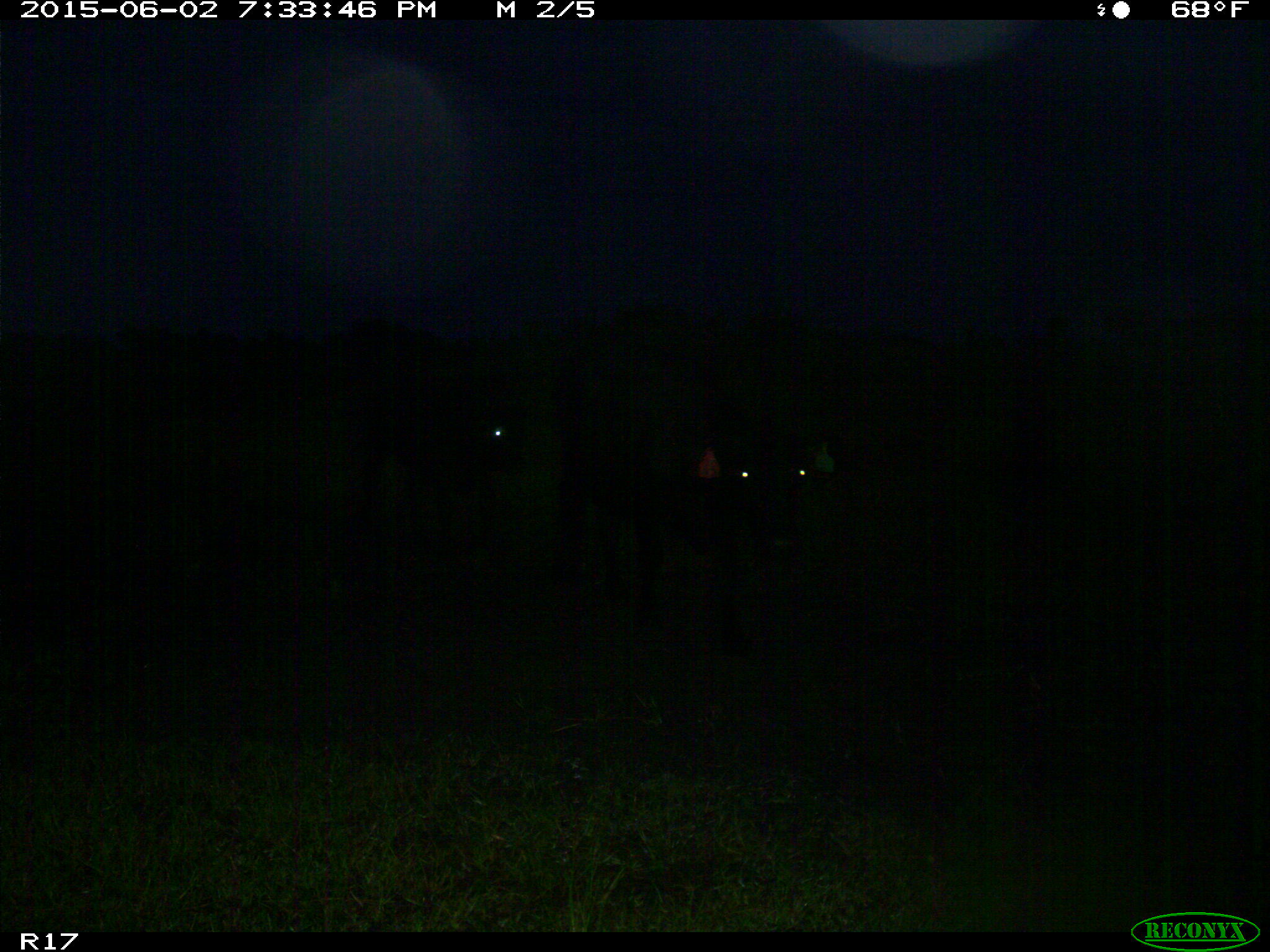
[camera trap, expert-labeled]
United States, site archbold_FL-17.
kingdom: Animalia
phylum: Chordata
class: Mammalia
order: Artiodactyla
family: Bovidae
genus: Bos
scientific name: Bos taurus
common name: domestic cow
Bos taurus (domestic cow).